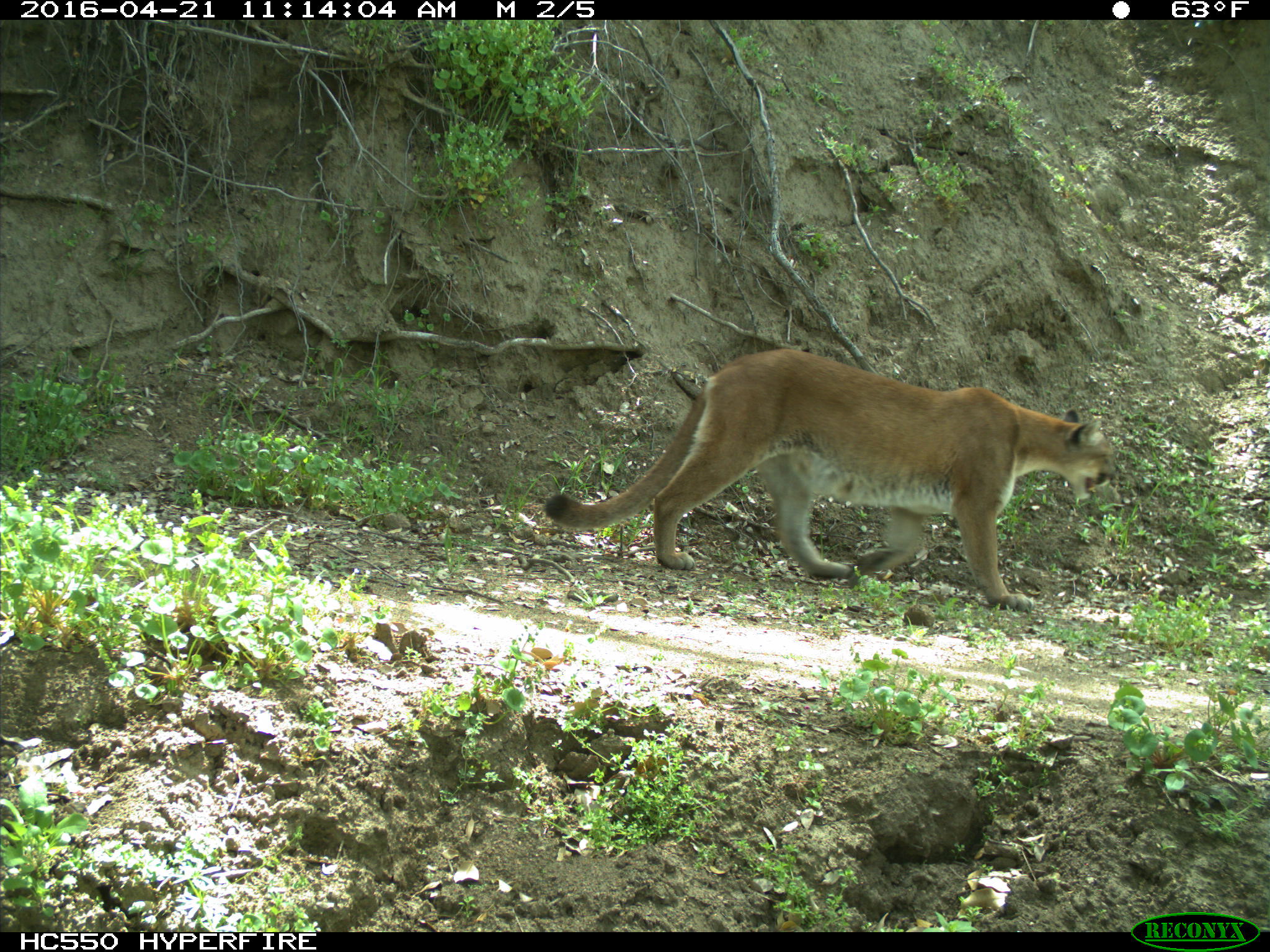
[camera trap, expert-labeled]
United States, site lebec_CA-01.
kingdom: Animalia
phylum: Chordata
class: Mammalia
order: Carnivora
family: Felidae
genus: Puma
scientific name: Puma concolor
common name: mountain lion